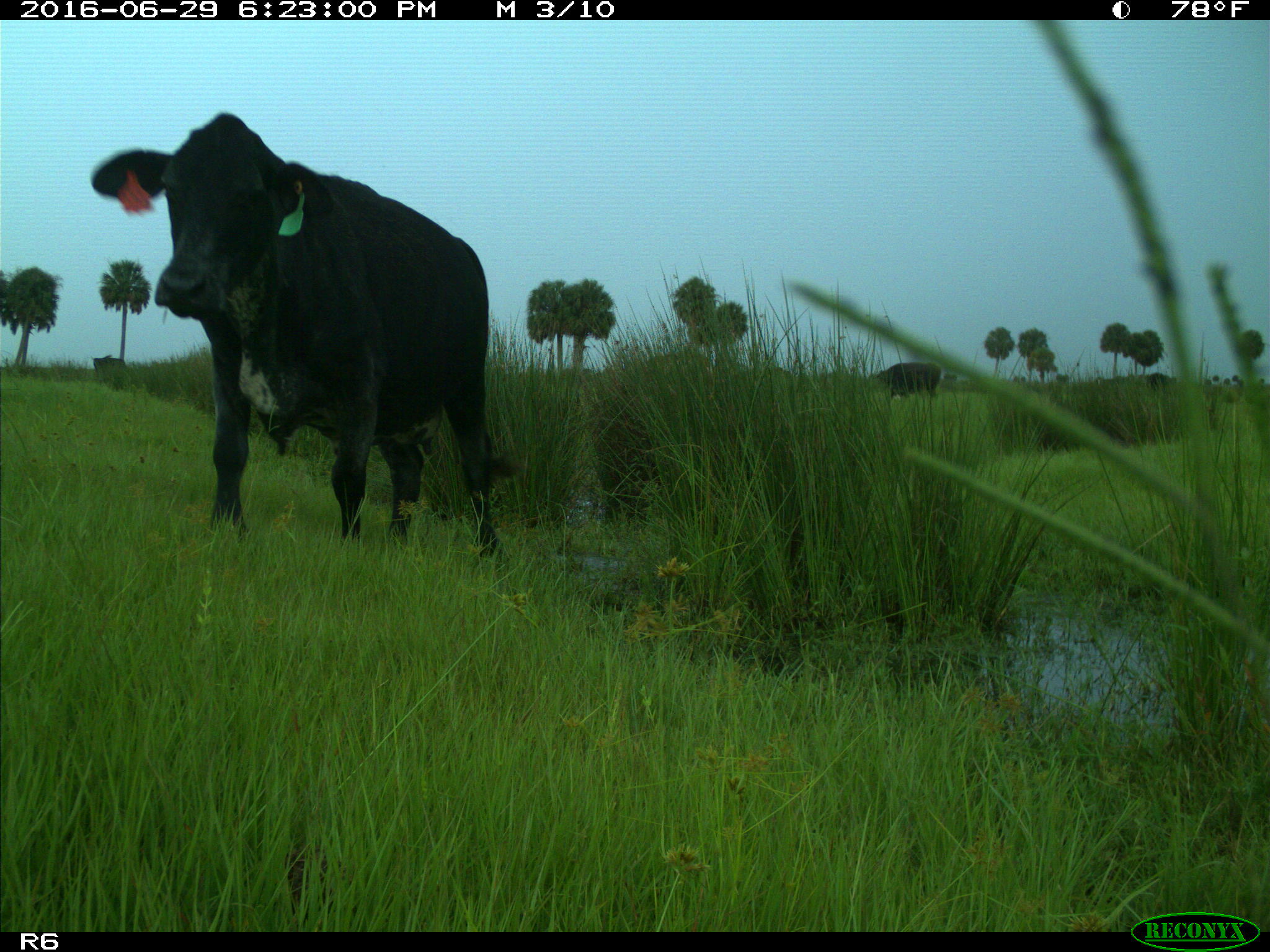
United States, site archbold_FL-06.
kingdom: Animalia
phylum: Chordata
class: Mammalia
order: Artiodactyla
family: Bovidae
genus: Bos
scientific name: Bos taurus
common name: domestic cow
Bos taurus (domestic cow).